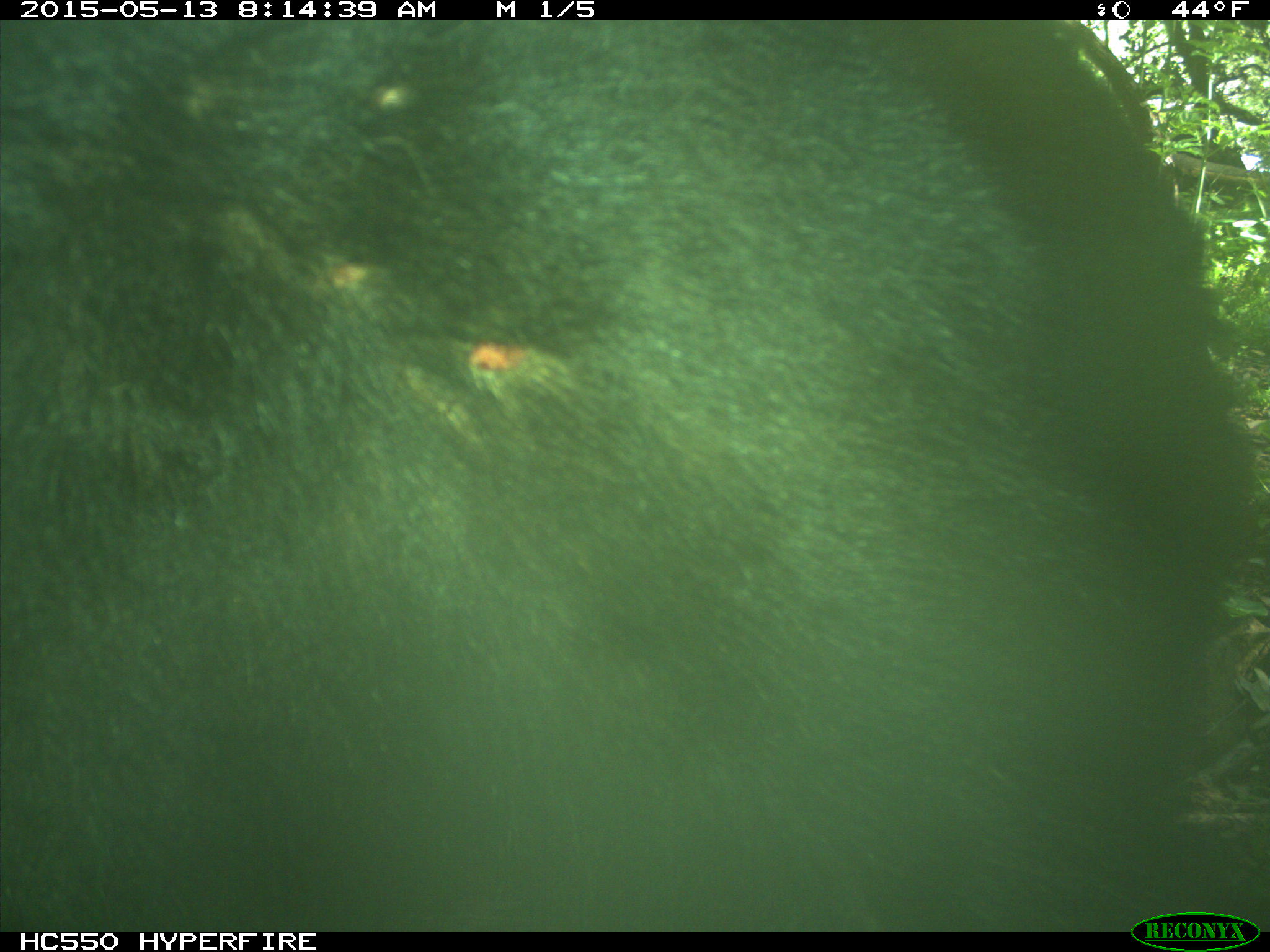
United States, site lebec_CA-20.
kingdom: Animalia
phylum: Chordata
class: Mammalia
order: Carnivora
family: Ursidae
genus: Ursus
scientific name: Ursus americanus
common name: american black bear